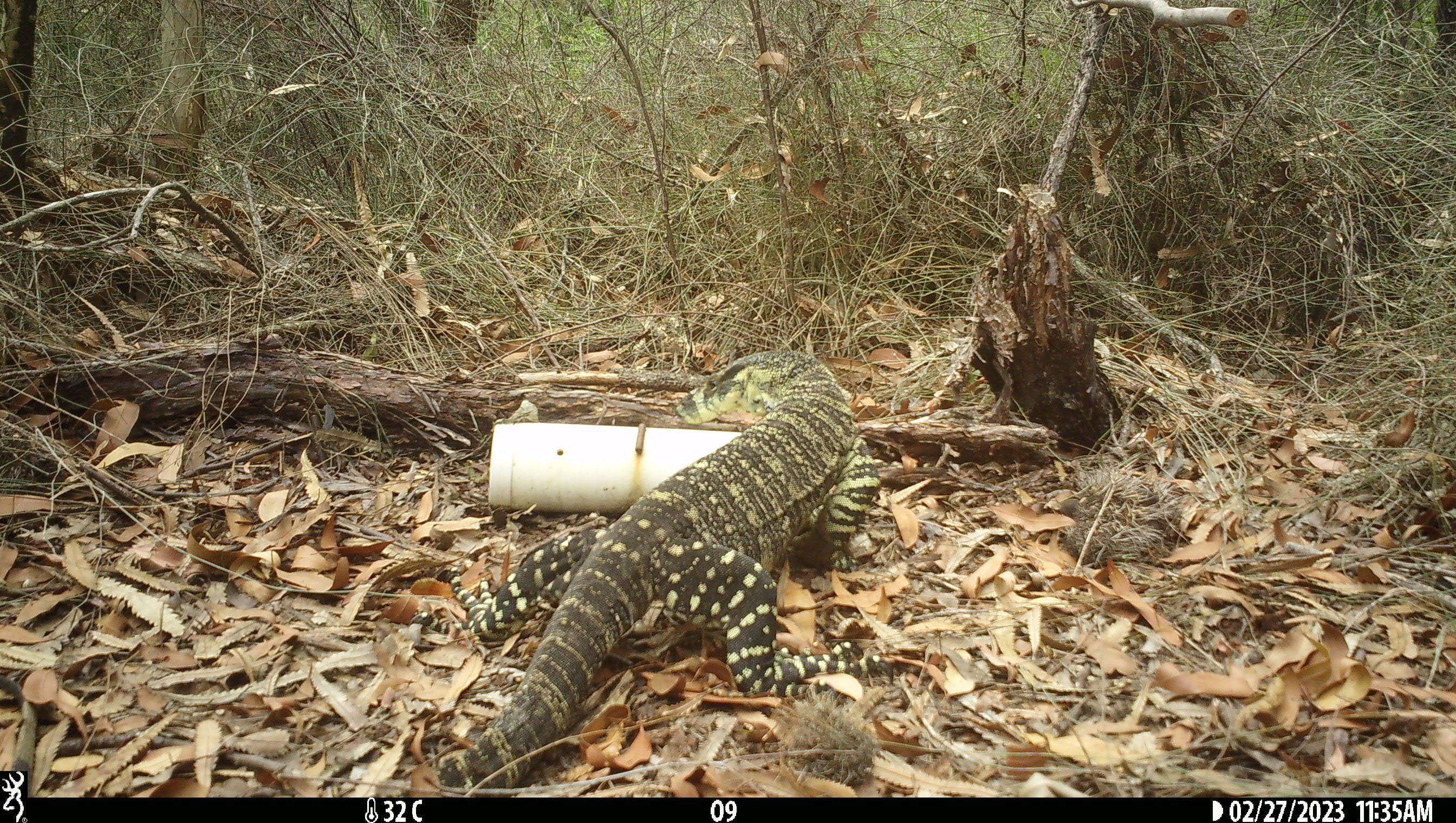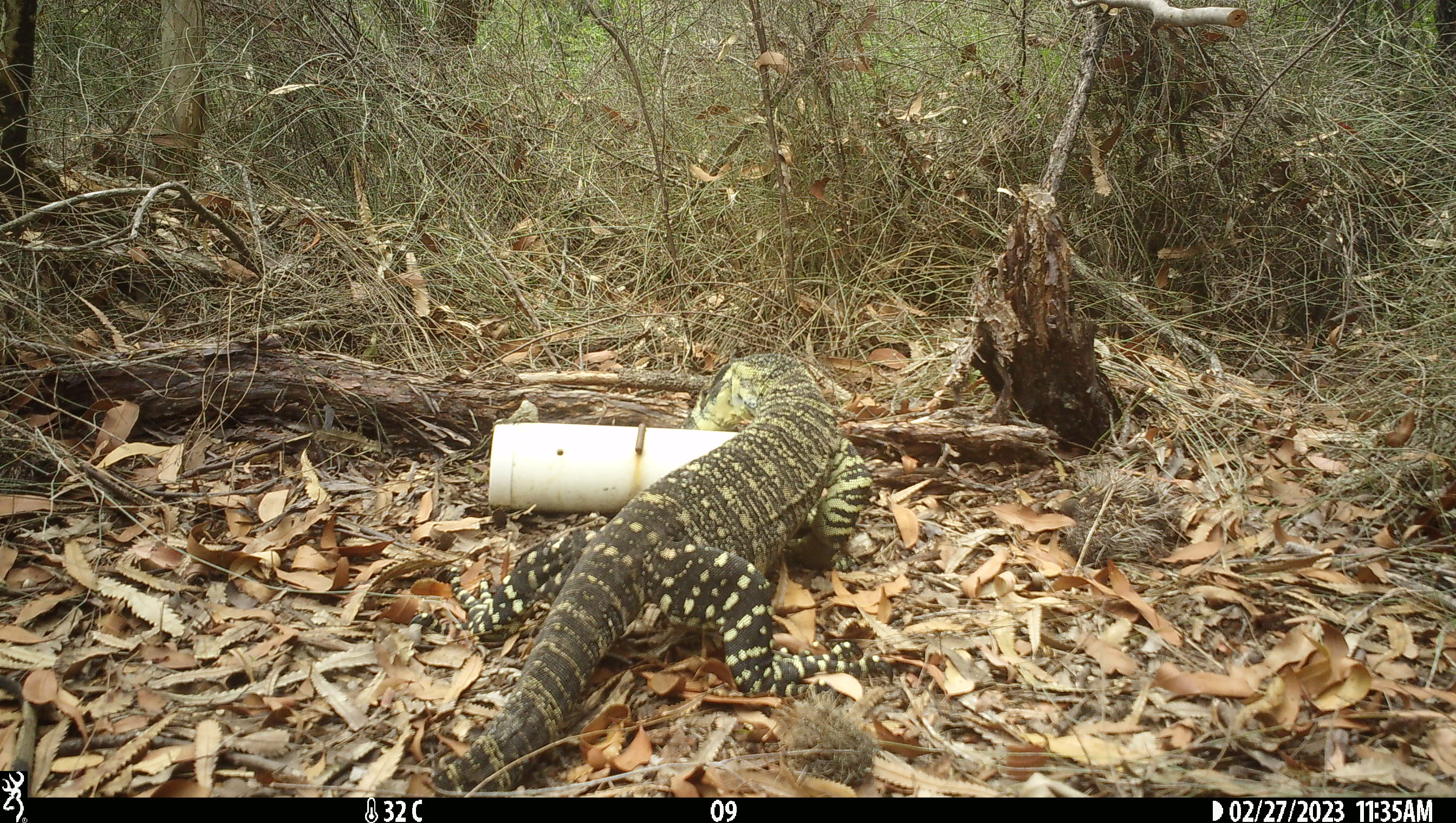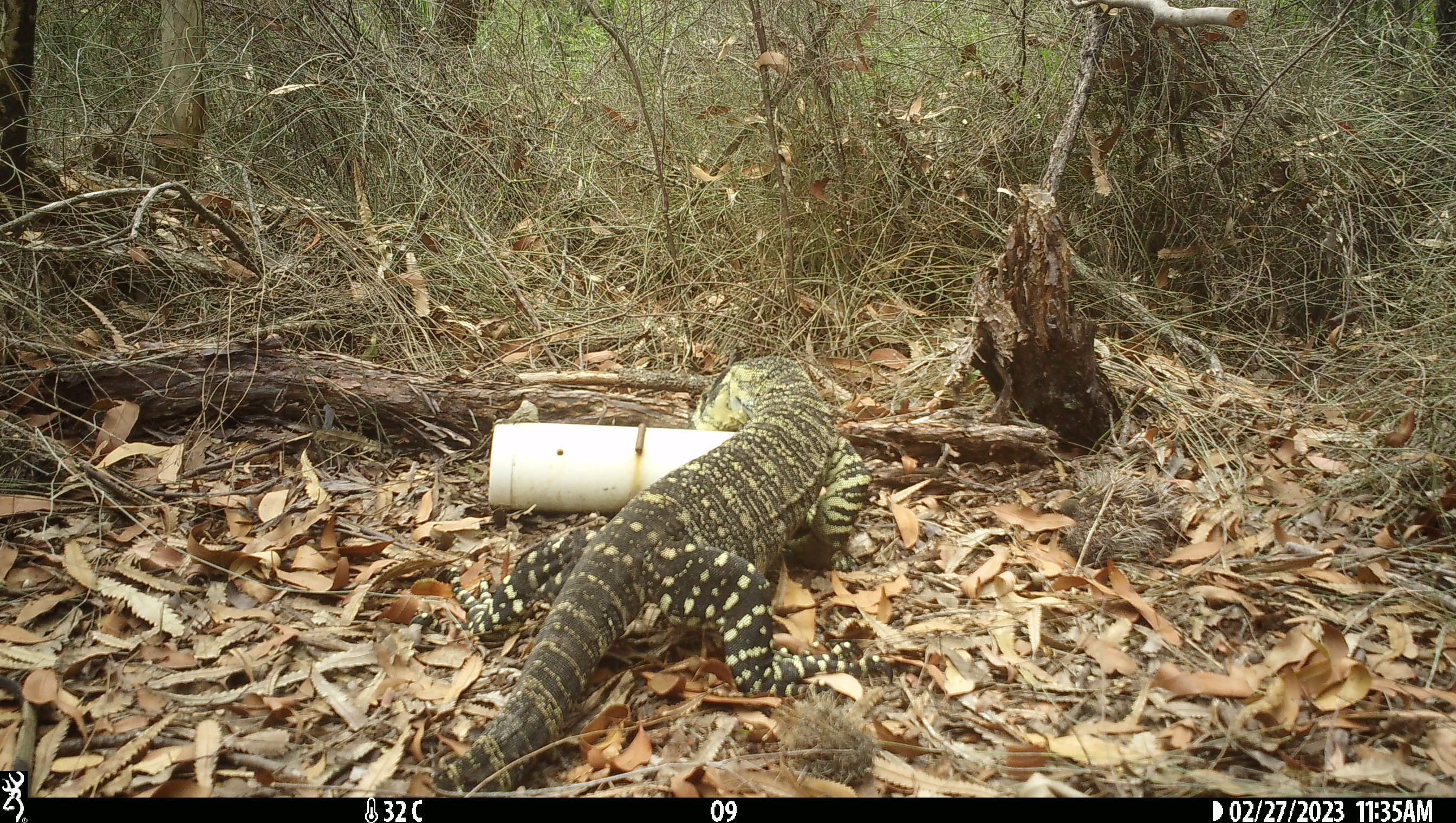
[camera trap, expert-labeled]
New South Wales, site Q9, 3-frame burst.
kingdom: Animalia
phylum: Chordata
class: Reptilia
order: Squamata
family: Varanidae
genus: Varanus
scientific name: Varanus varius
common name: lace monitor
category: goanna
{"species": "goanna (lace monitor) (Varanus varius)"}